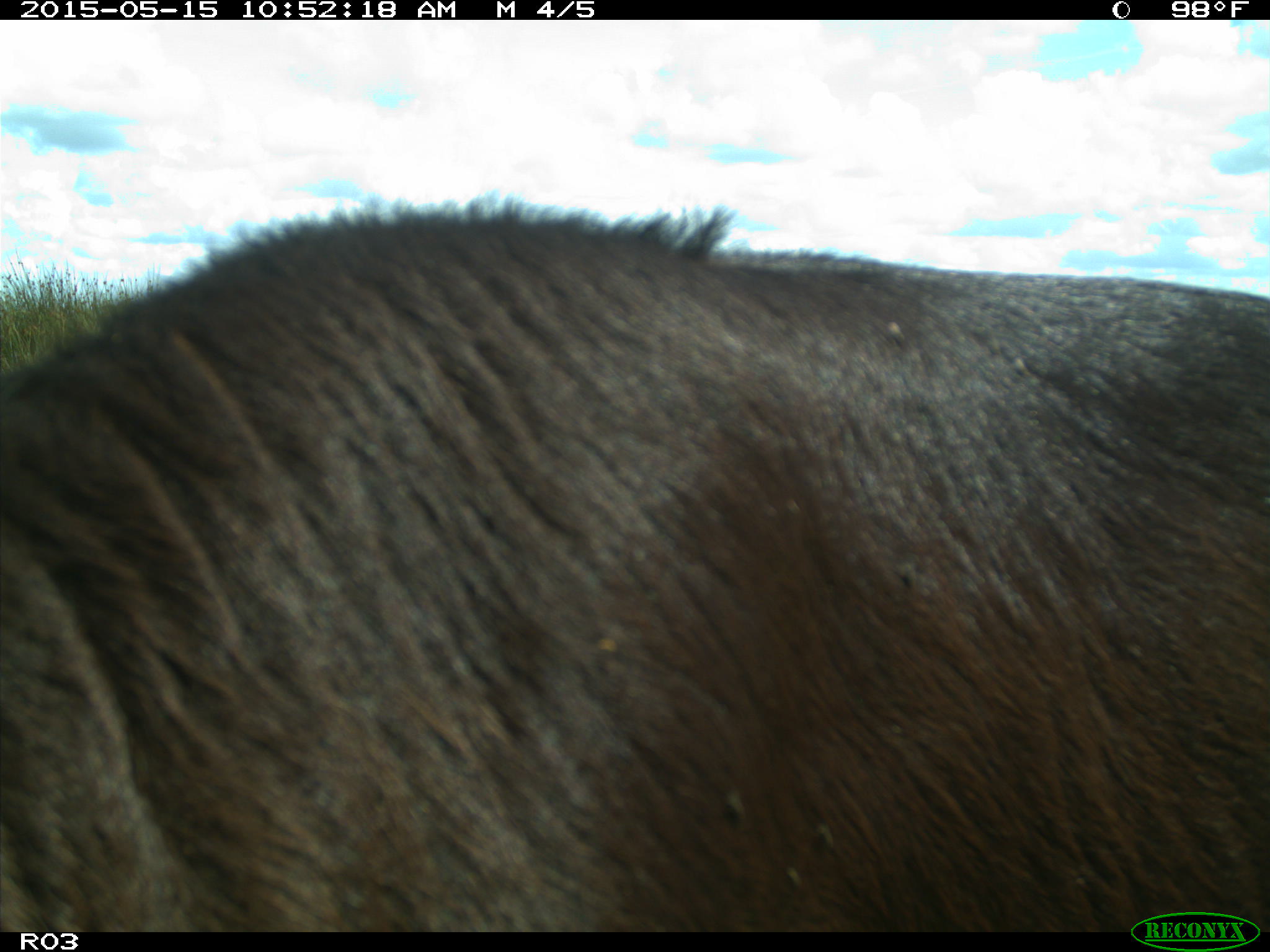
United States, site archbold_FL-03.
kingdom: Animalia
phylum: Chordata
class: Mammalia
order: Artiodactyla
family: Bovidae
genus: Bos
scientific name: Bos taurus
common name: domestic cow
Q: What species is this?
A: Bos taurus (domestic cow).